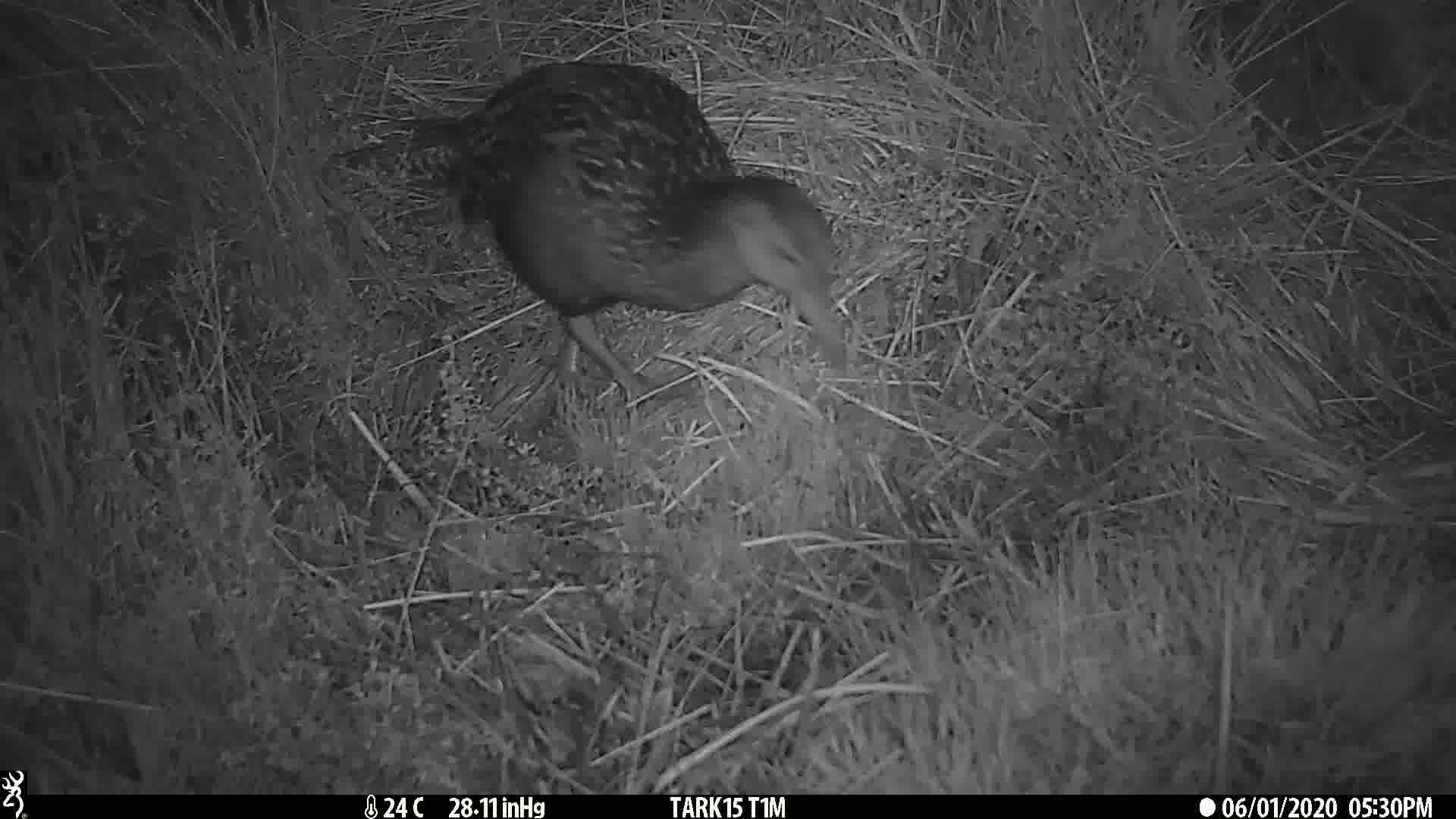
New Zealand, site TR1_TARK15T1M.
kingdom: Animalia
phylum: Chordata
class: Aves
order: Gruiformes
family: Rallidae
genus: Gallirallus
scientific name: Gallirallus australis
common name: weka